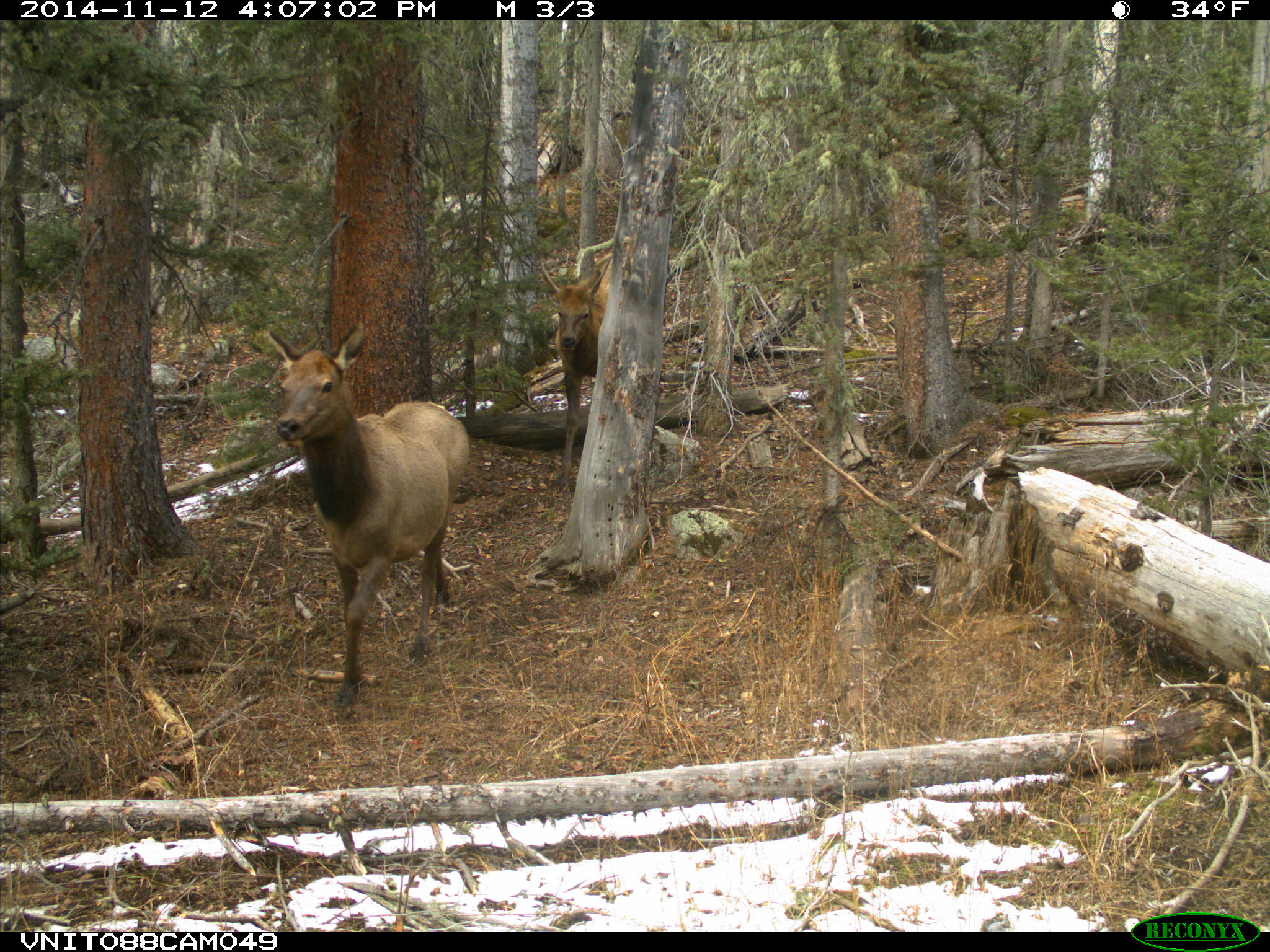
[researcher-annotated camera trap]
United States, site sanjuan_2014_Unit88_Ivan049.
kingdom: Animalia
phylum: Chordata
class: Mammalia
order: Artiodactyla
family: Cervidae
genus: Cervus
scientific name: Cervus elaphus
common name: red deer